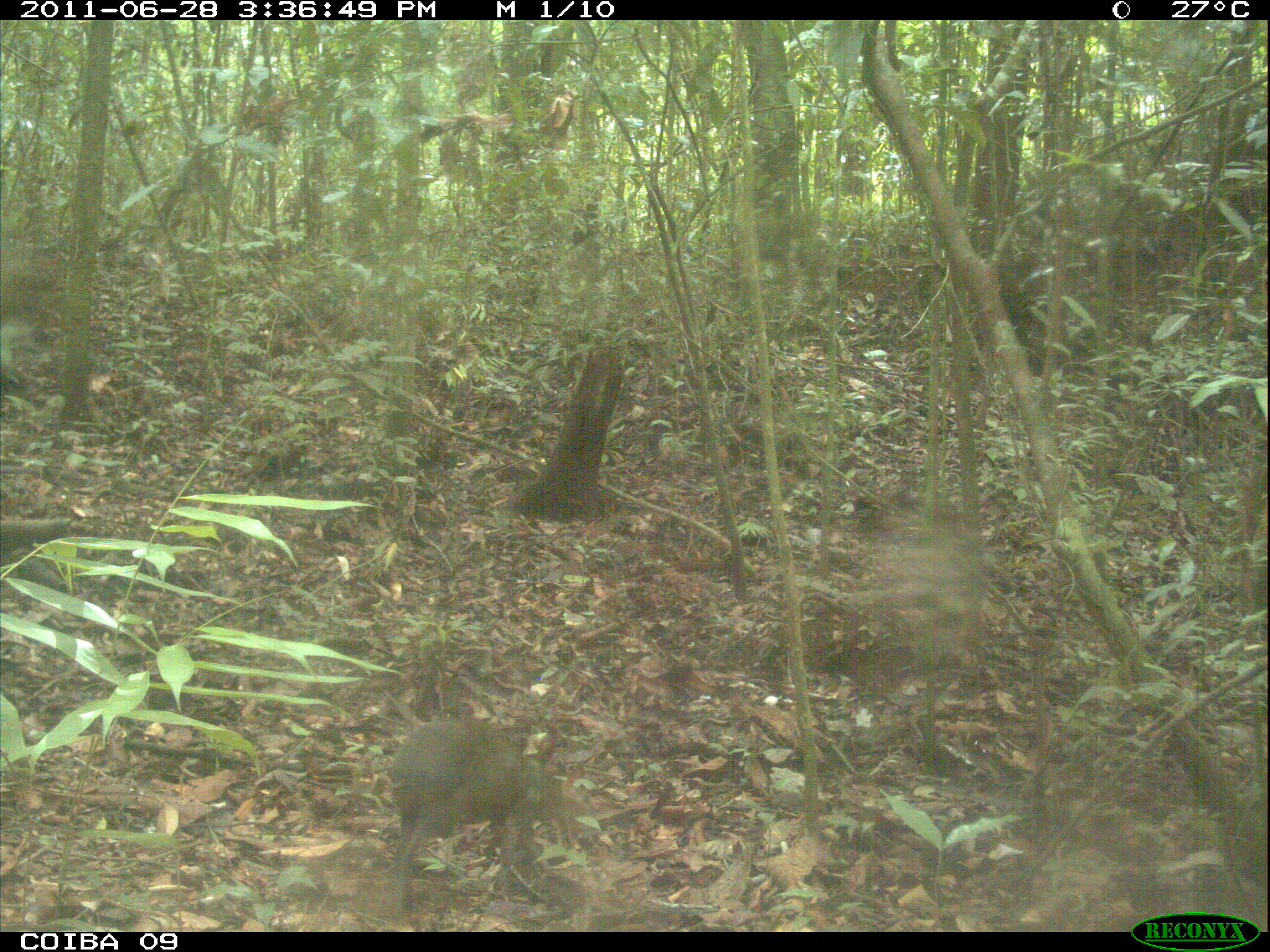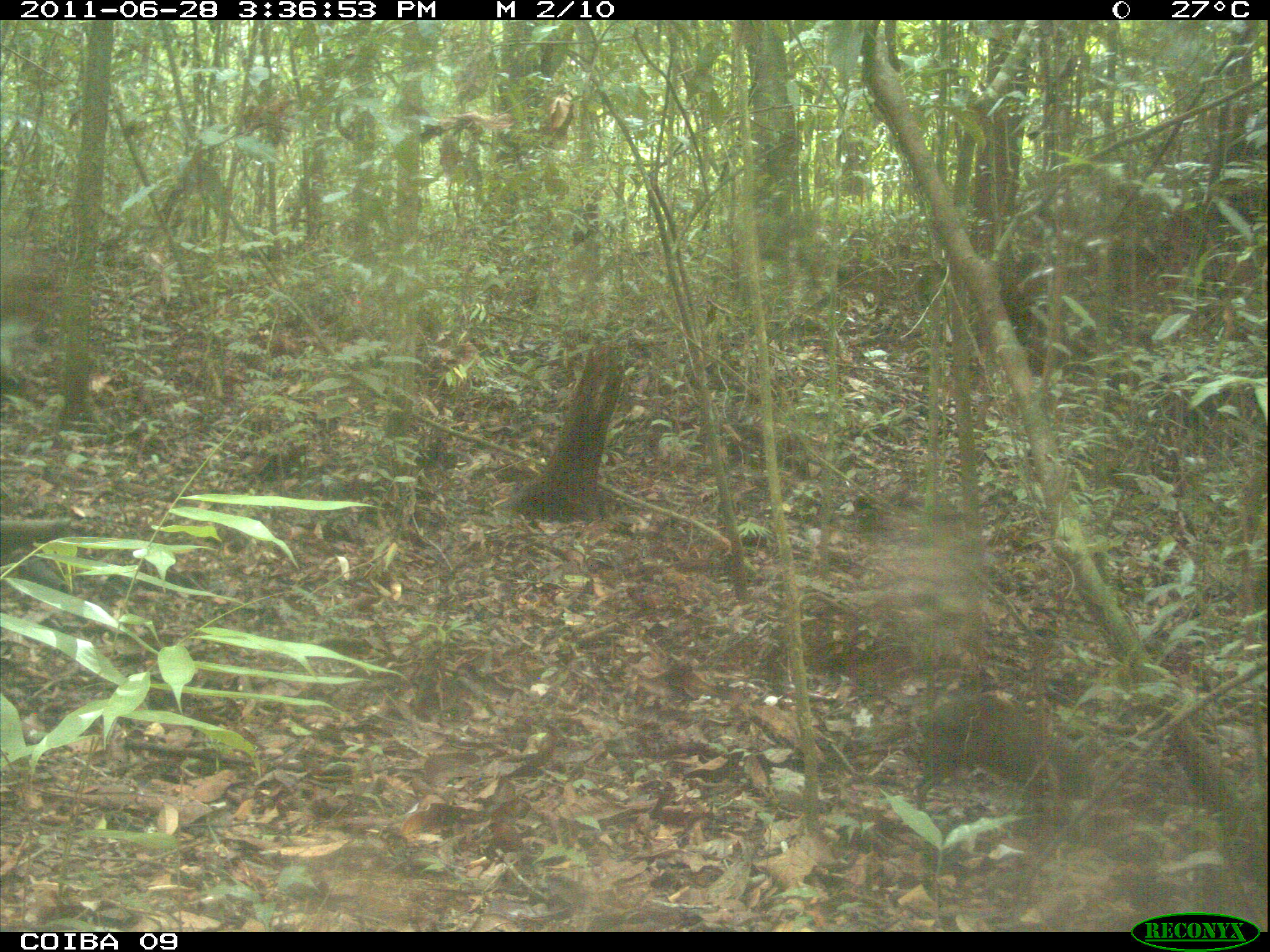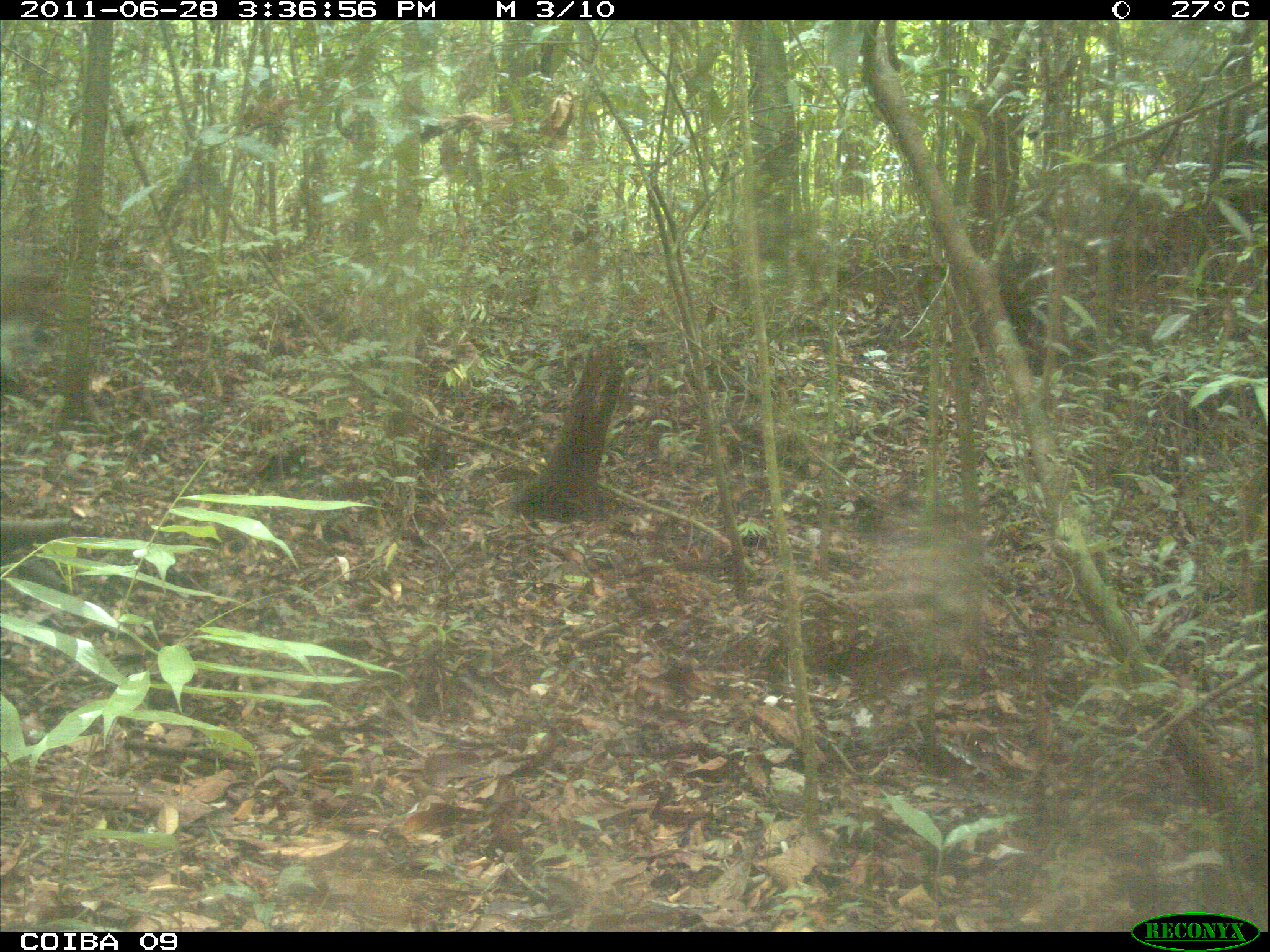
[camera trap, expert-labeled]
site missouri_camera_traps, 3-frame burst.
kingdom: Animalia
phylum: Chordata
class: Mammalia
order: Rodentia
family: Dasyproctidae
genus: Dasyprocta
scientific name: Dasyprocta coibae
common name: coiban agouti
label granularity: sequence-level